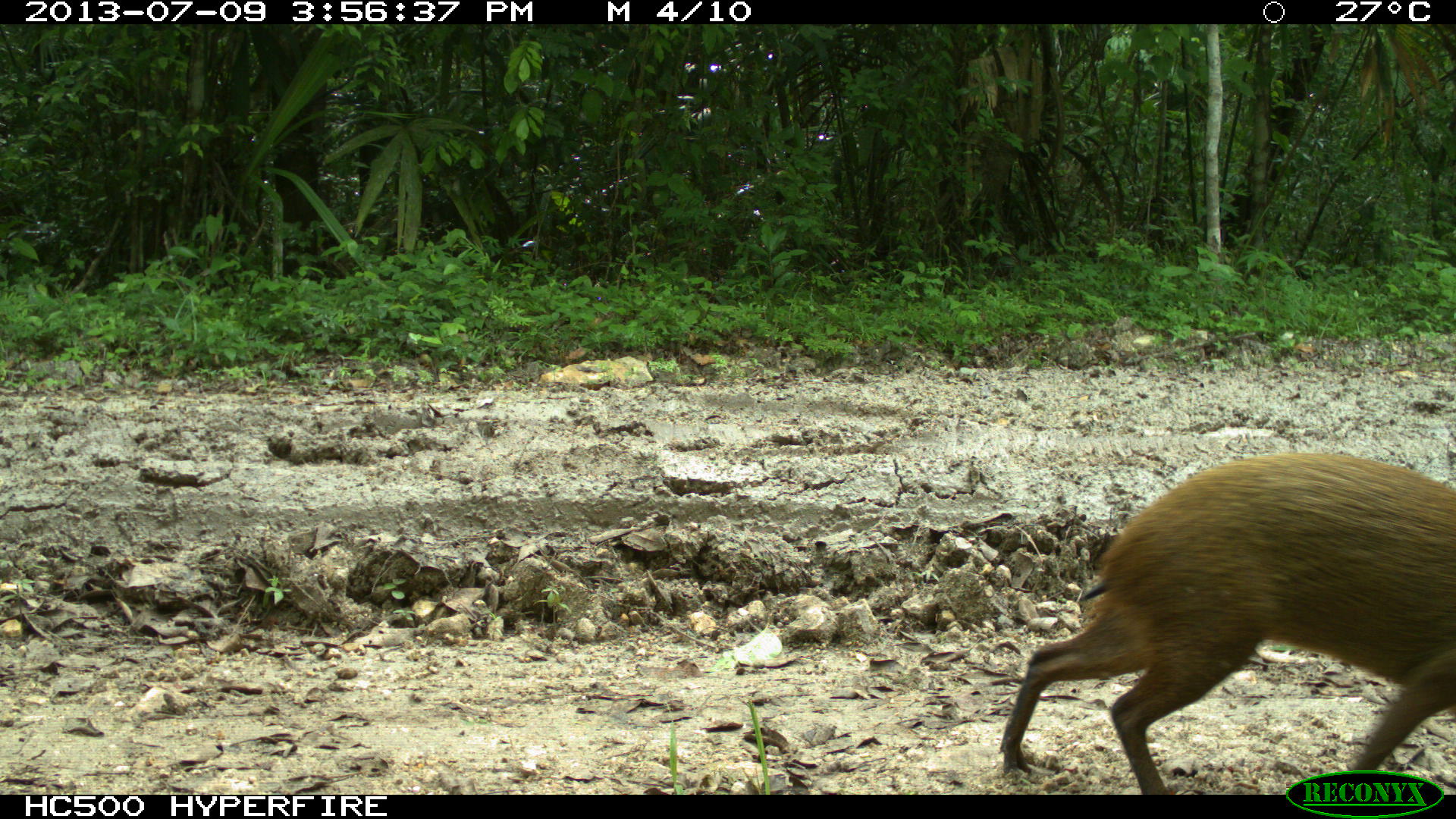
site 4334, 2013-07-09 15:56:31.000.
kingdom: Animalia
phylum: Chordata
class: Mammalia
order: Rodentia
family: Dasyproctidae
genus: Dasyprocta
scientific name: Dasyprocta punctata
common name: central american agouti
Dasyprocta punctata (central american agouti), count 1.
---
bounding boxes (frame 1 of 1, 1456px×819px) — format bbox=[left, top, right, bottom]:
dasyprocta punctata: bbox=[996, 449, 1456, 796]